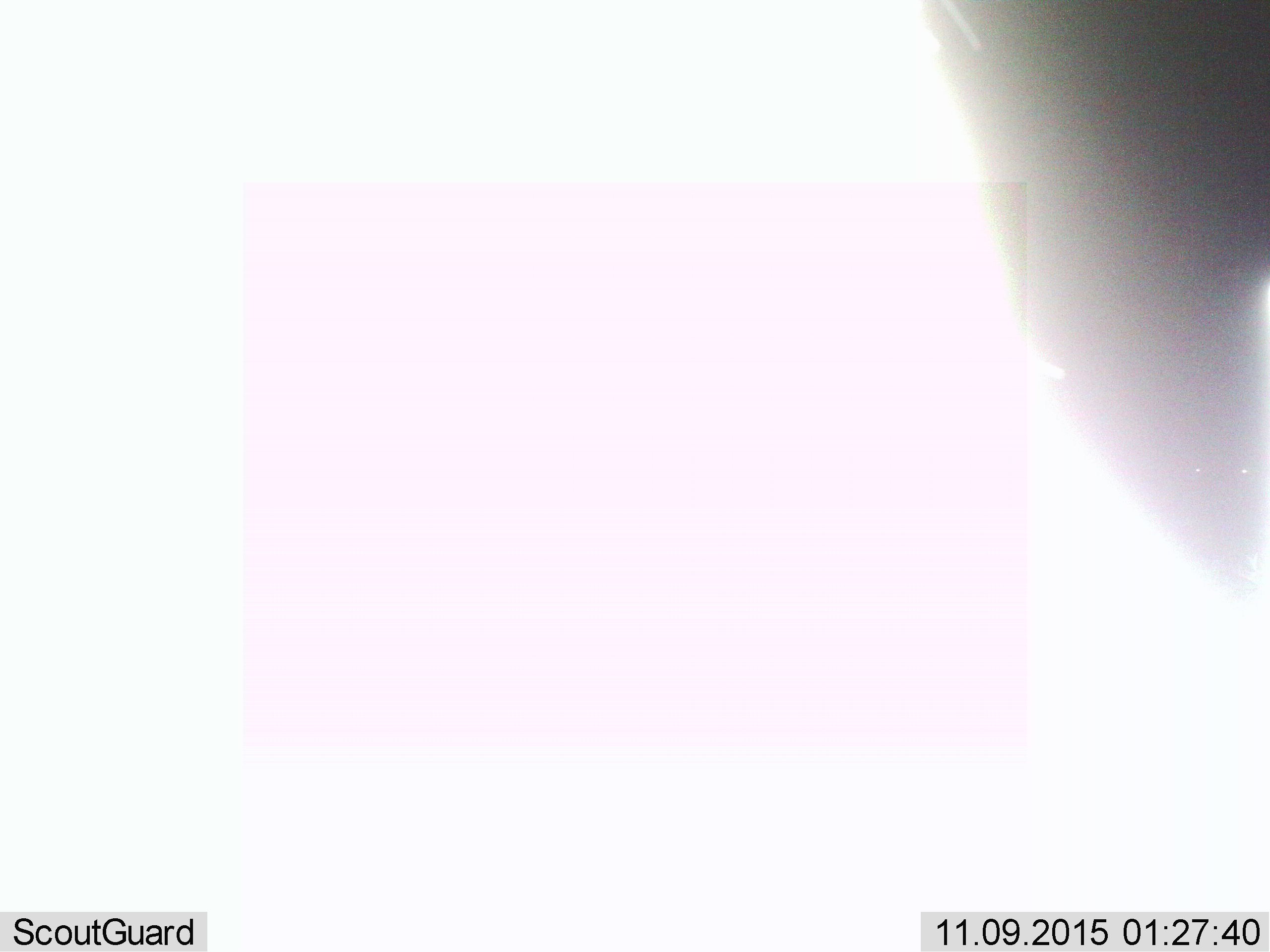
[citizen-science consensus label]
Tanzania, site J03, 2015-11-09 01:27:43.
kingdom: Animalia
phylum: Chordata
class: Mammalia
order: Artiodactyla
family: Bovidae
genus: Connochaetes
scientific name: Connochaetes taurinus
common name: blue wildebeest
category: wildebeest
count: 3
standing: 100%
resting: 0%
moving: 0%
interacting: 0%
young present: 0%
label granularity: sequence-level